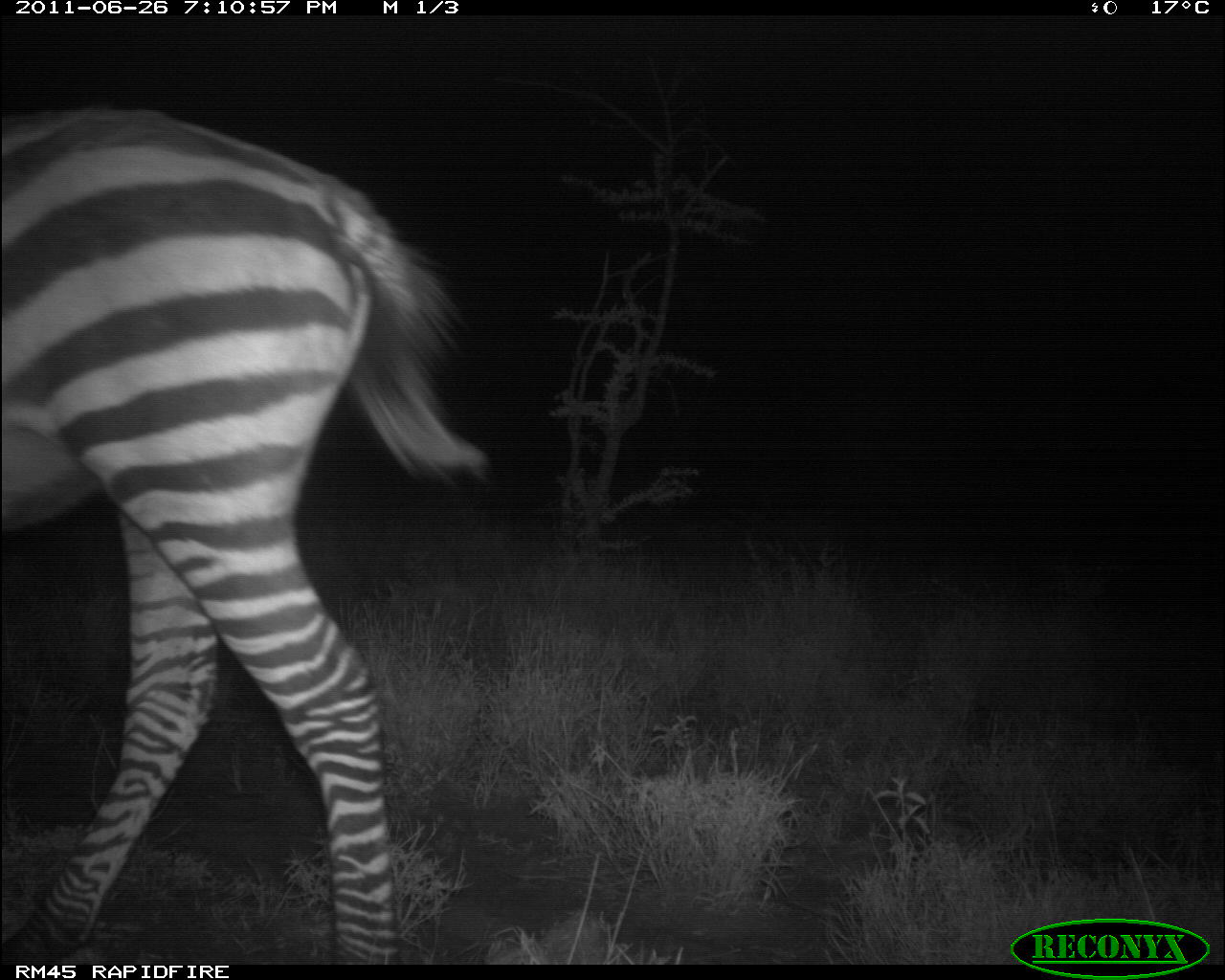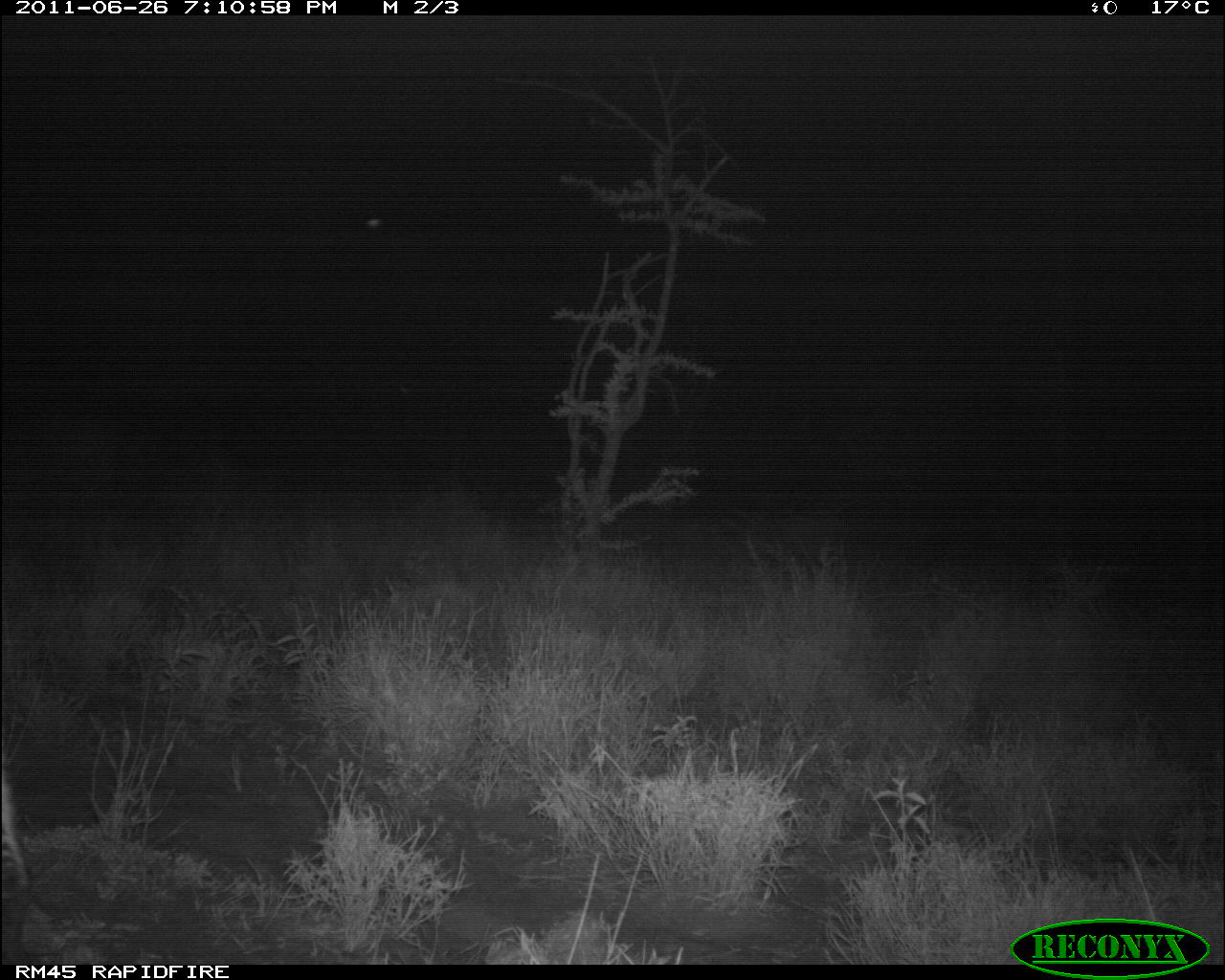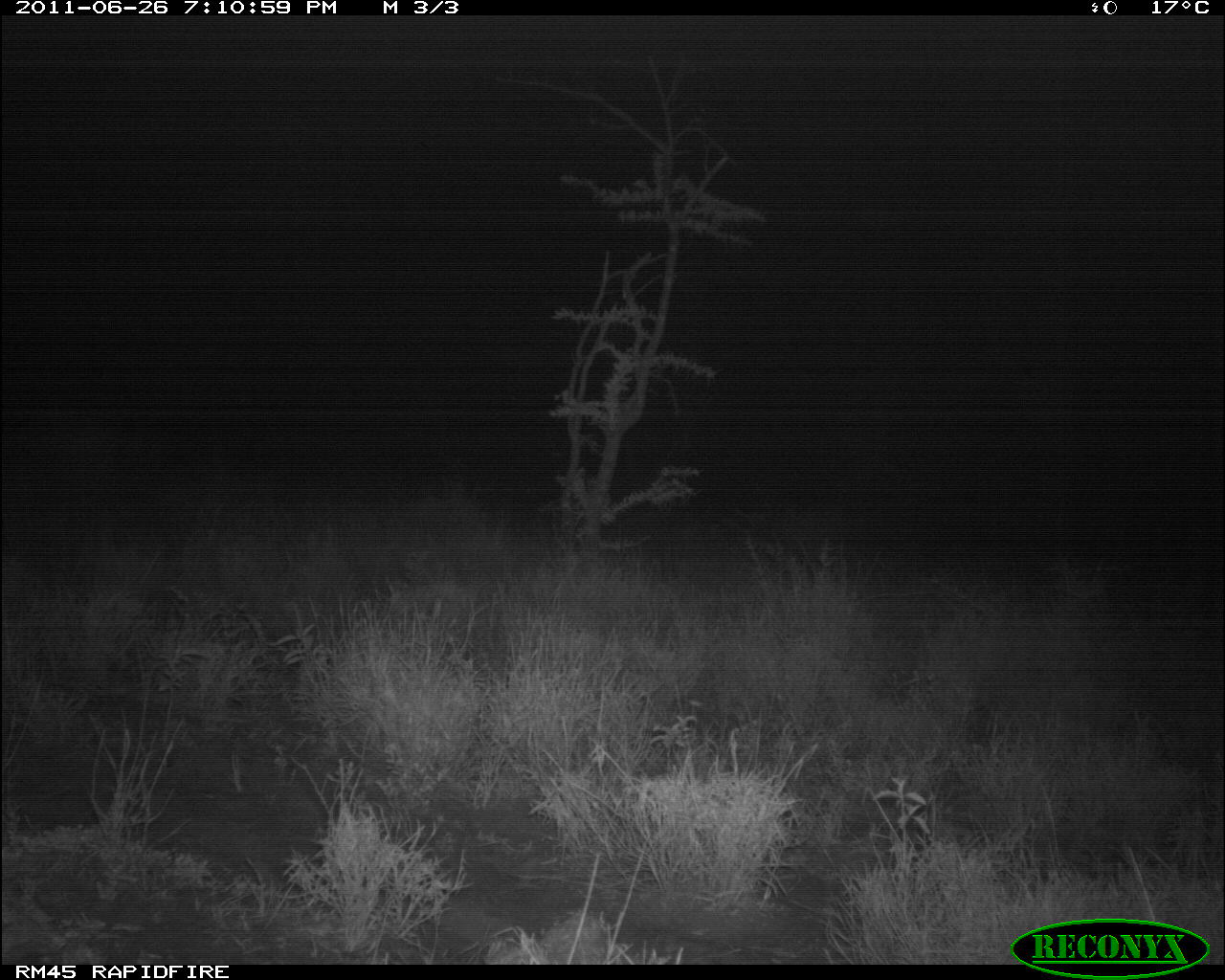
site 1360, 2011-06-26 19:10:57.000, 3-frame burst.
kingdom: Animalia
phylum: Chordata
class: Mammalia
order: Perissodactyla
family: Equidae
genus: Equus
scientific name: Equus quagga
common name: plains zebra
Equus quagga (plains zebra), count 1.